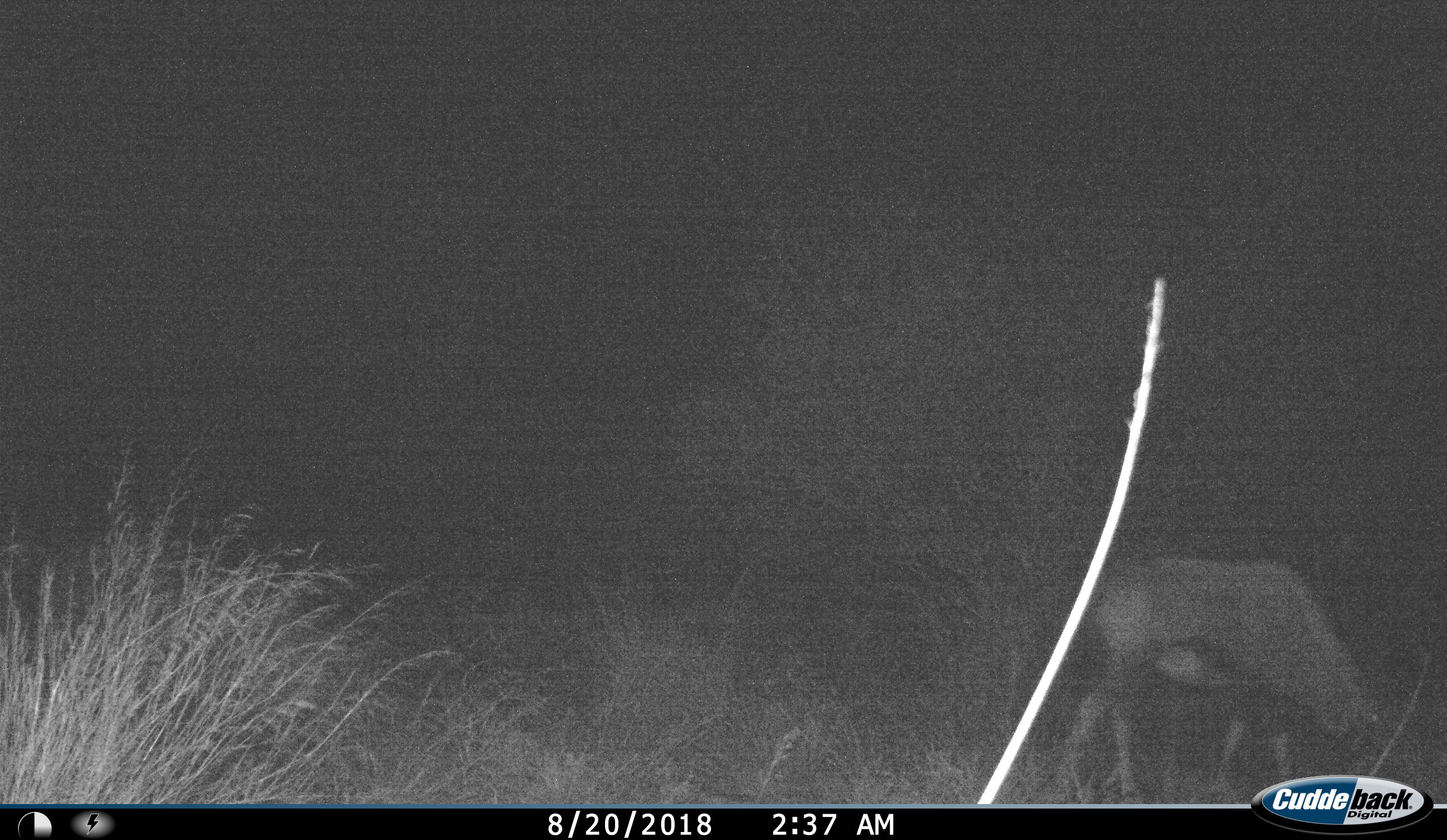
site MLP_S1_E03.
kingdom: Animalia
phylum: Chordata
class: Mammalia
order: Artiodactyla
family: Bovidae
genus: Oryx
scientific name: Oryx gazella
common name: gemsbok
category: oryx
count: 1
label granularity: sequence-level